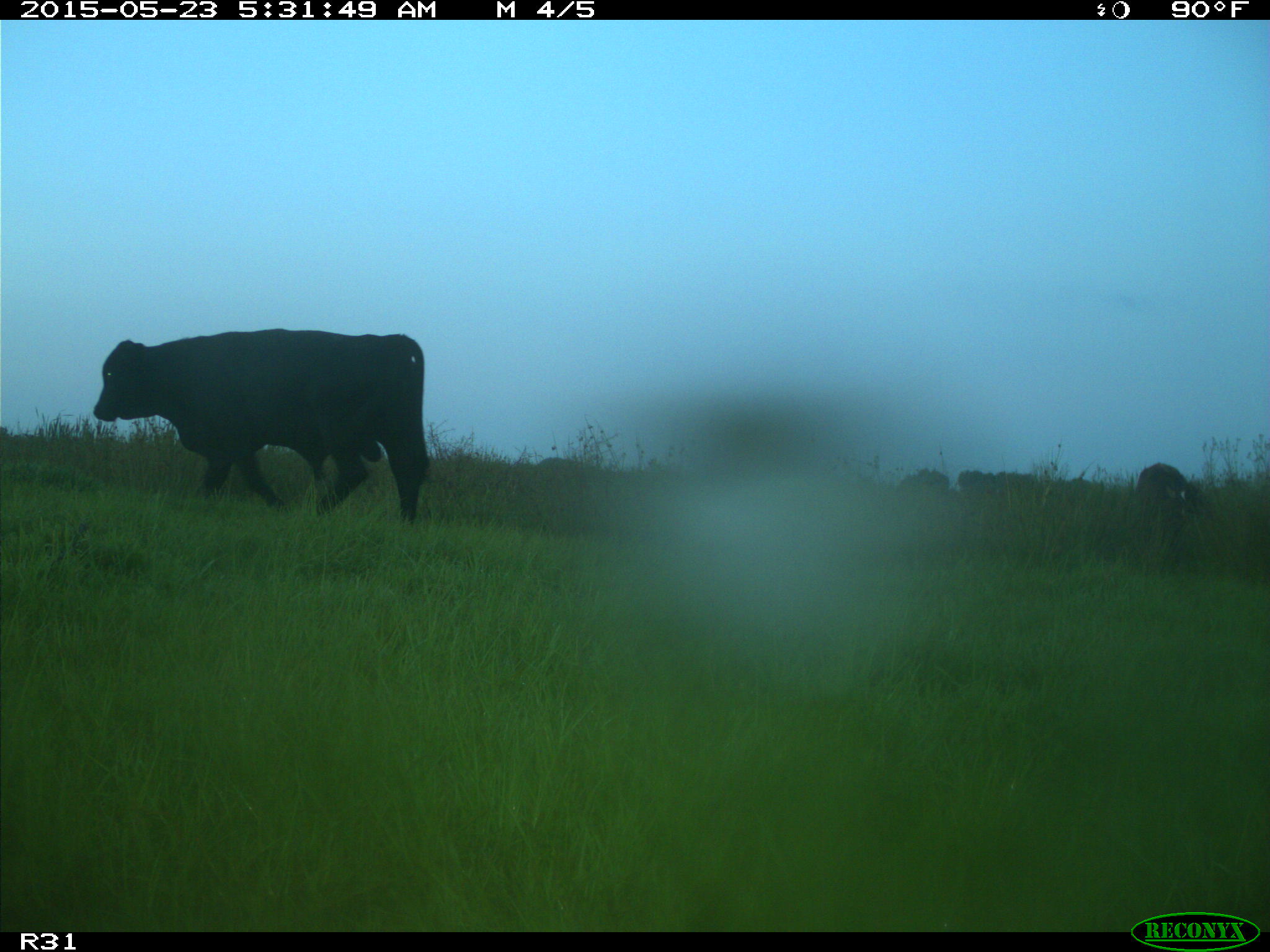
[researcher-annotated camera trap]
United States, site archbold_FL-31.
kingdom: Animalia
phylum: Chordata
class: Mammalia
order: Artiodactyla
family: Bovidae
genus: Bos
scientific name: Bos taurus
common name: domestic cow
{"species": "Bos taurus (domestic cow)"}